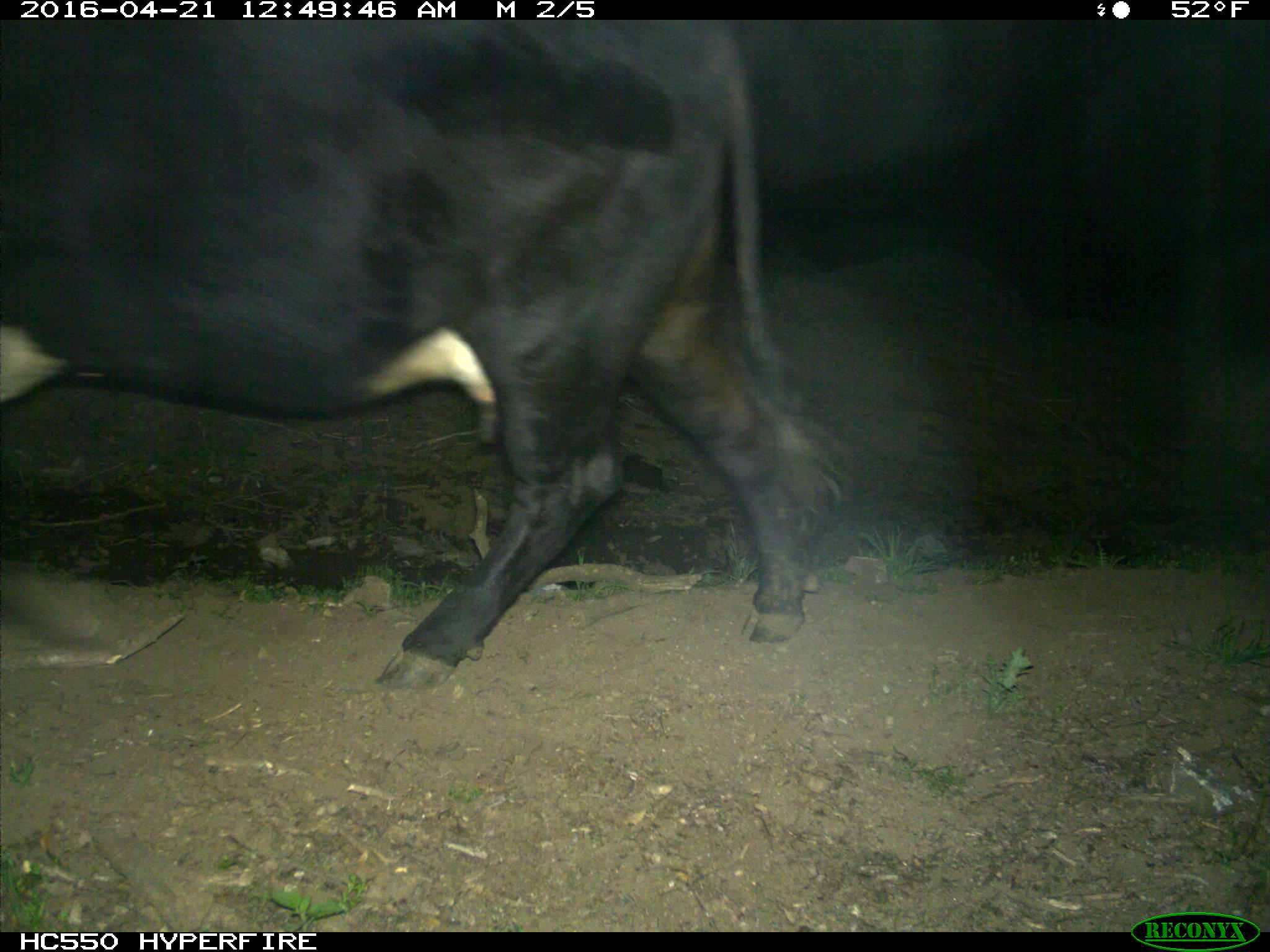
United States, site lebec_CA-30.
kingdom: Animalia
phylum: Chordata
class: Mammalia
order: Artiodactyla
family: Bovidae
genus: Bos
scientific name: Bos taurus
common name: domestic cow